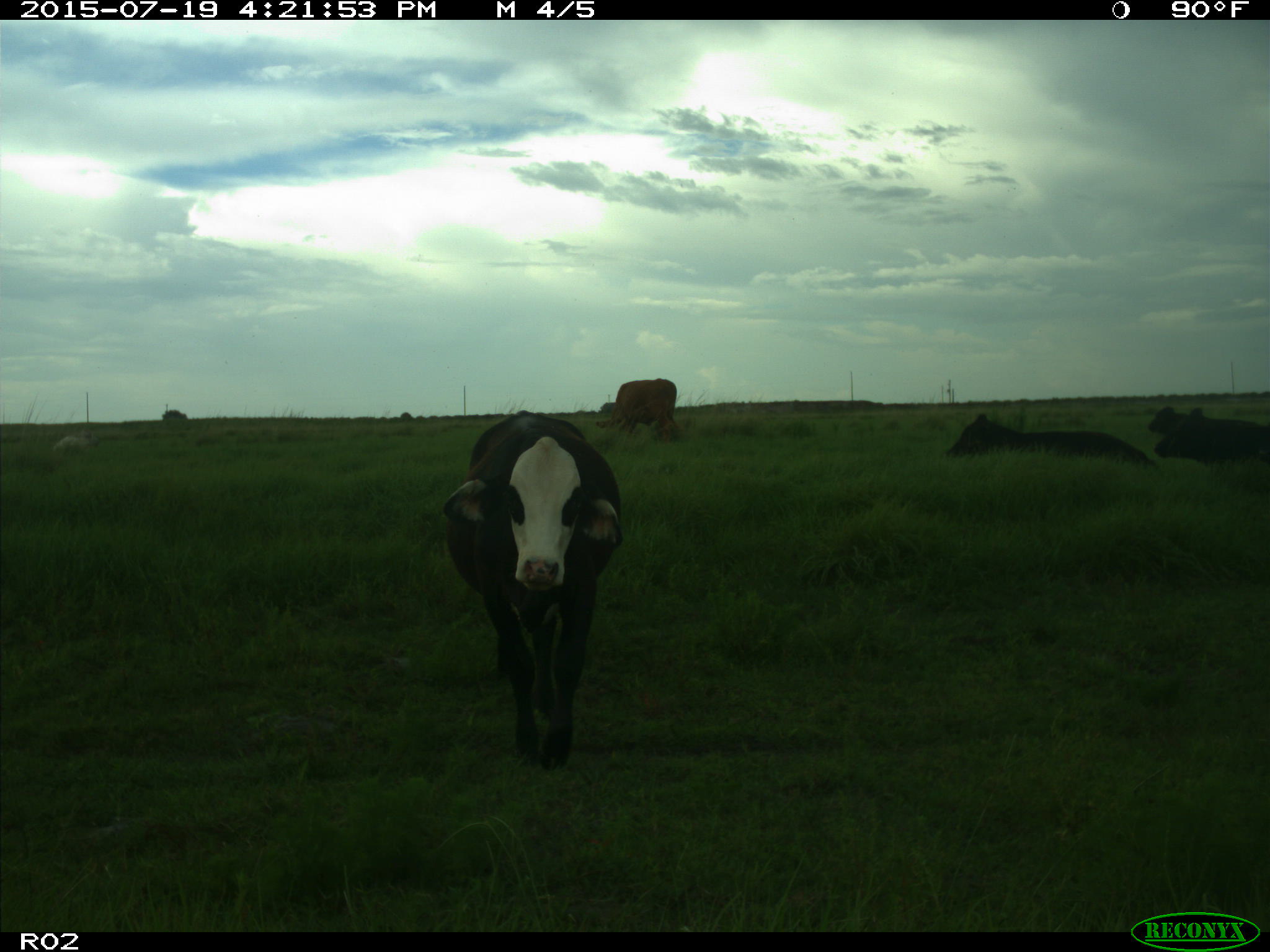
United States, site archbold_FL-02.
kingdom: Animalia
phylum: Chordata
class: Mammalia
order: Artiodactyla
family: Bovidae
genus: Bos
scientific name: Bos taurus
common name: domestic cow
Bos taurus (domestic cow).